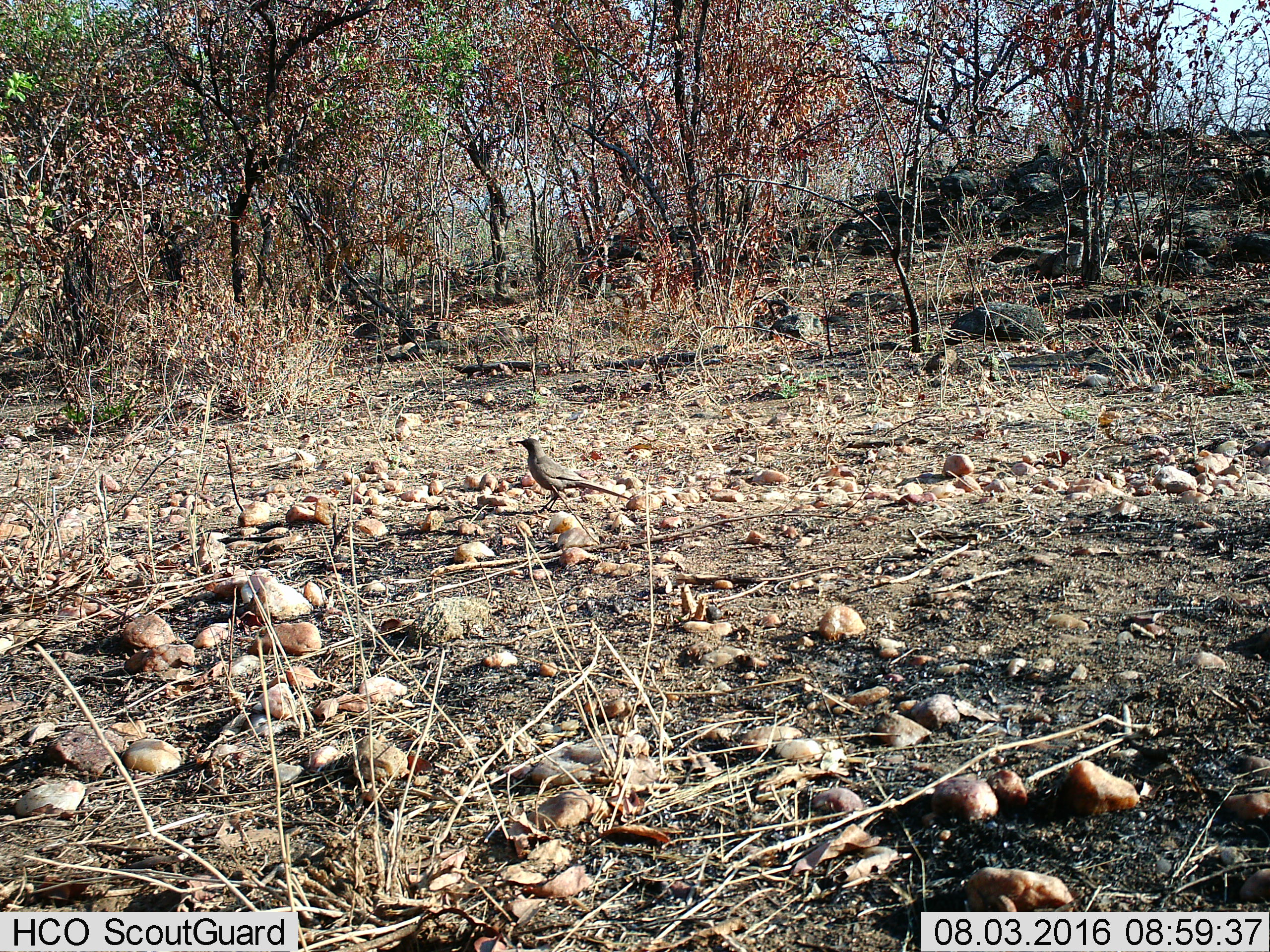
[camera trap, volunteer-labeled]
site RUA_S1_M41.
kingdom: Animalia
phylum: Chordata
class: Aves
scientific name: Aves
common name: bird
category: birdother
Birdother (bird) (Aves), count 1. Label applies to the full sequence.